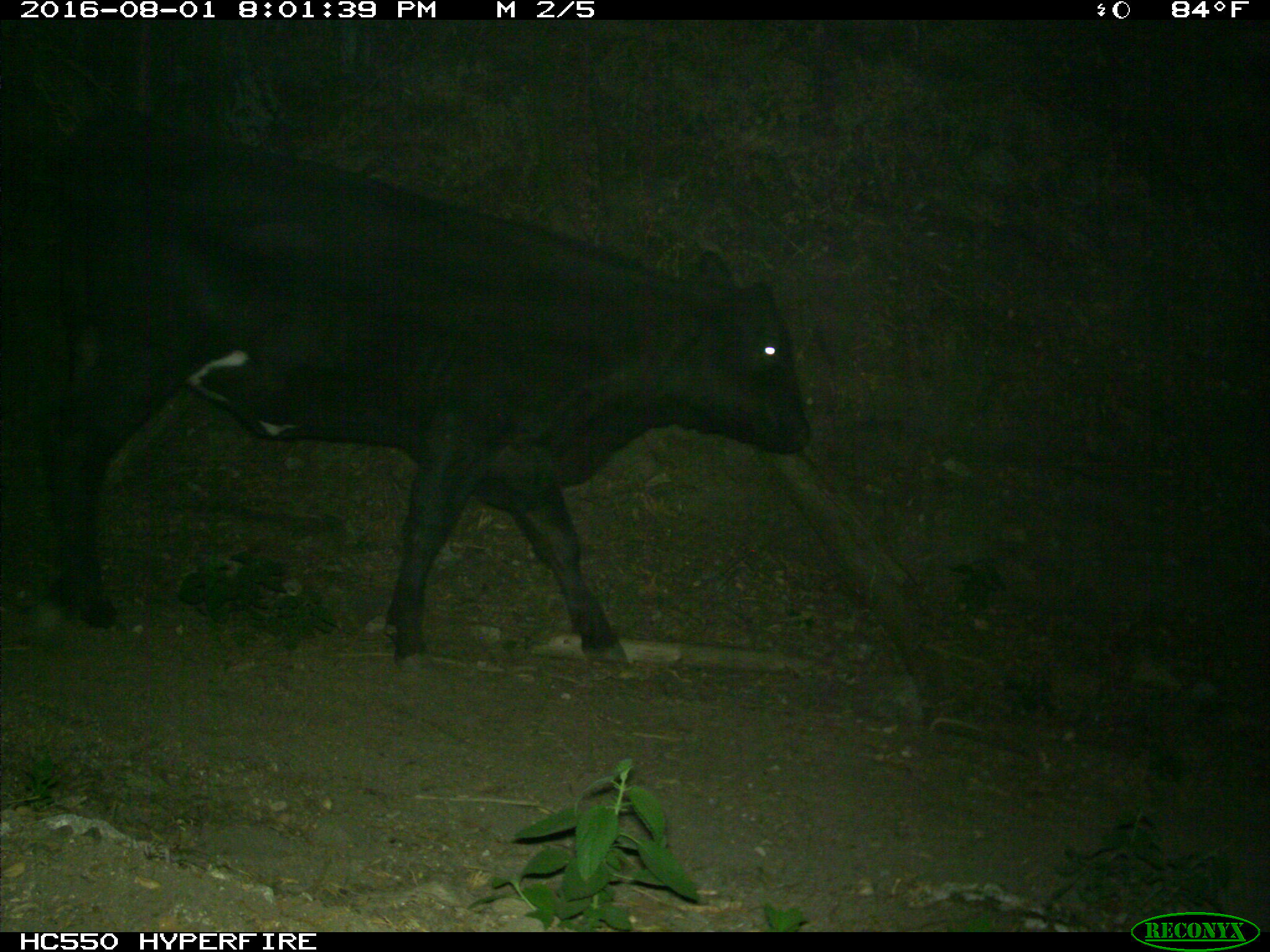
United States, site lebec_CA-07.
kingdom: Animalia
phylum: Chordata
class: Mammalia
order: Artiodactyla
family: Bovidae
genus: Bos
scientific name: Bos taurus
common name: domestic cow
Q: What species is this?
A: Bos taurus (domestic cow).